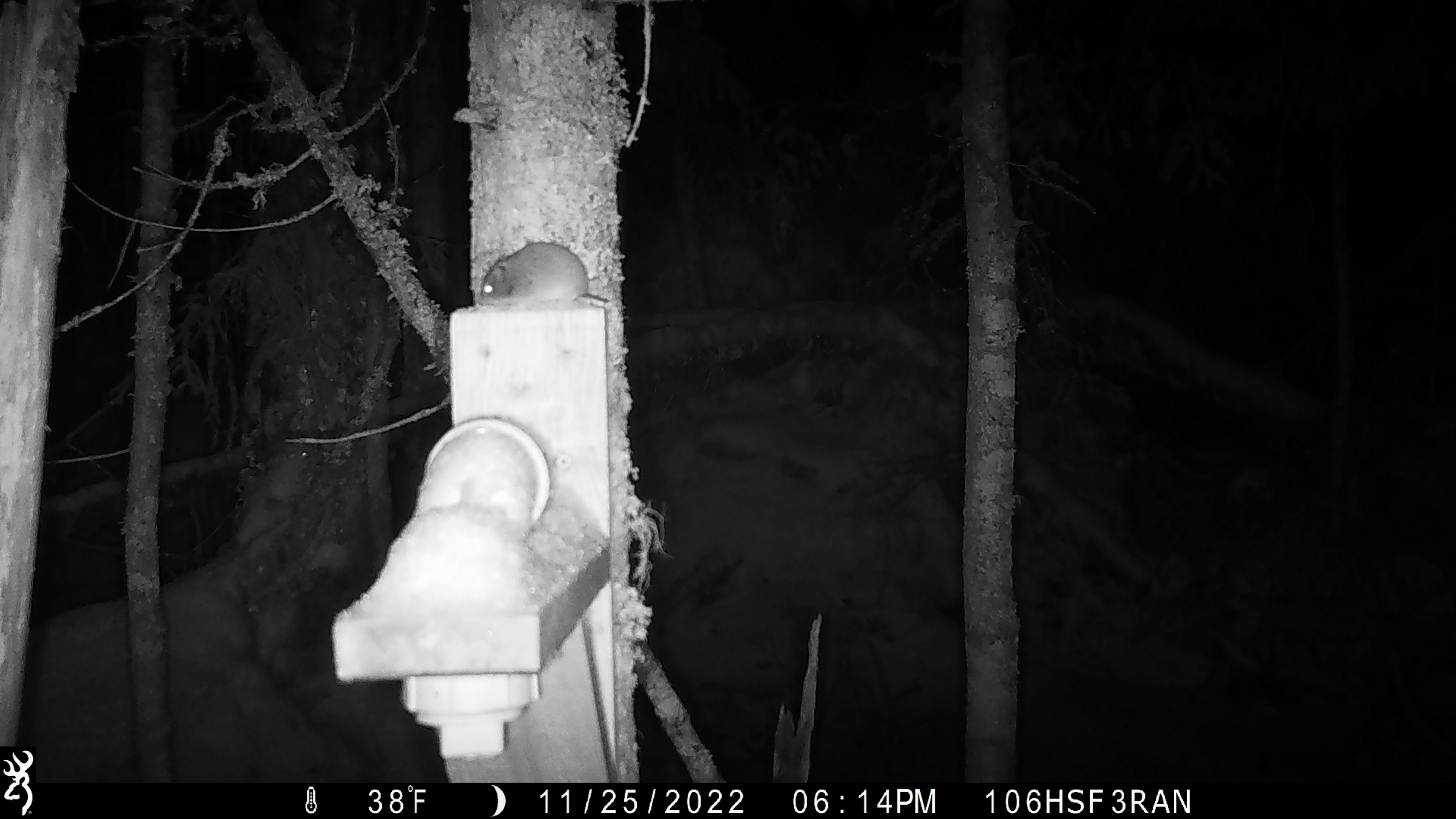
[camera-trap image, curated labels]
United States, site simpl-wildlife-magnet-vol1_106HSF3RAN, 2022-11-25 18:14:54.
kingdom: Animalia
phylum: Chordata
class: Mammalia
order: Rodentia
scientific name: Rodentia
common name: mouse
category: mouse sp.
Mouse sp. (mouse) (Rodentia).